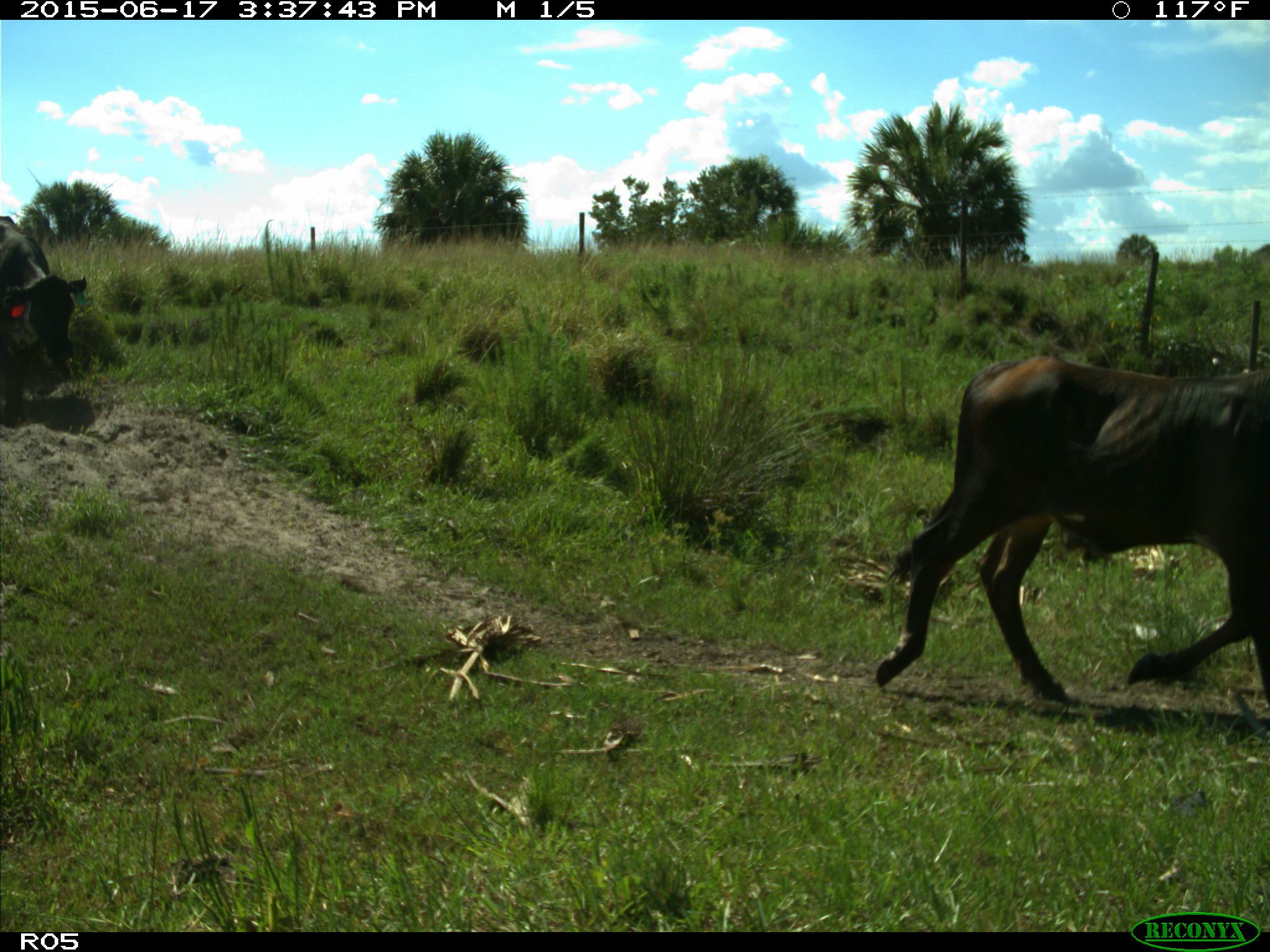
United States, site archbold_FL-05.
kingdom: Animalia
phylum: Chordata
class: Mammalia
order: Artiodactyla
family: Bovidae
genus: Bos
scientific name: Bos taurus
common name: domestic cow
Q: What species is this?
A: Bos taurus (domestic cow).